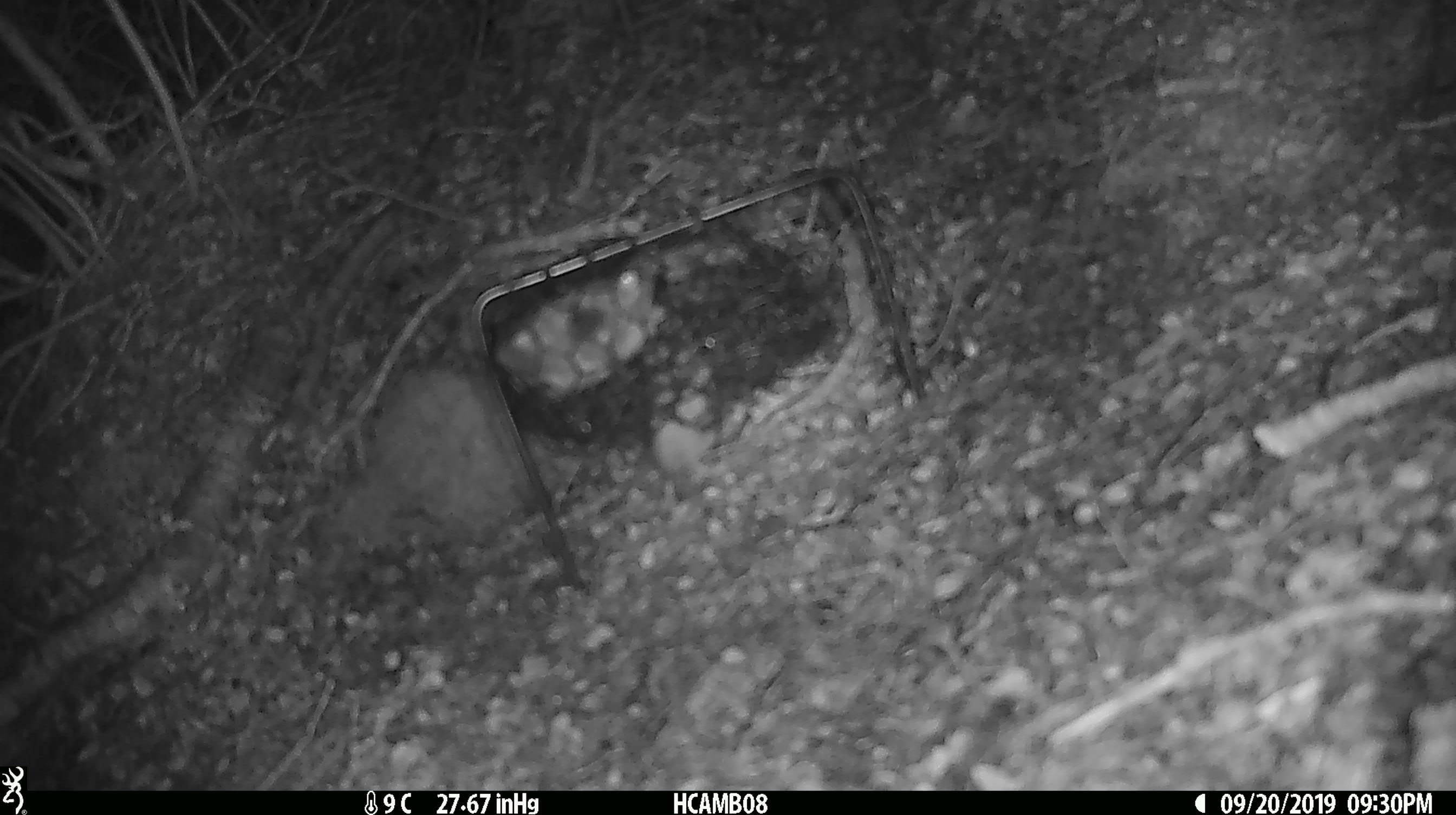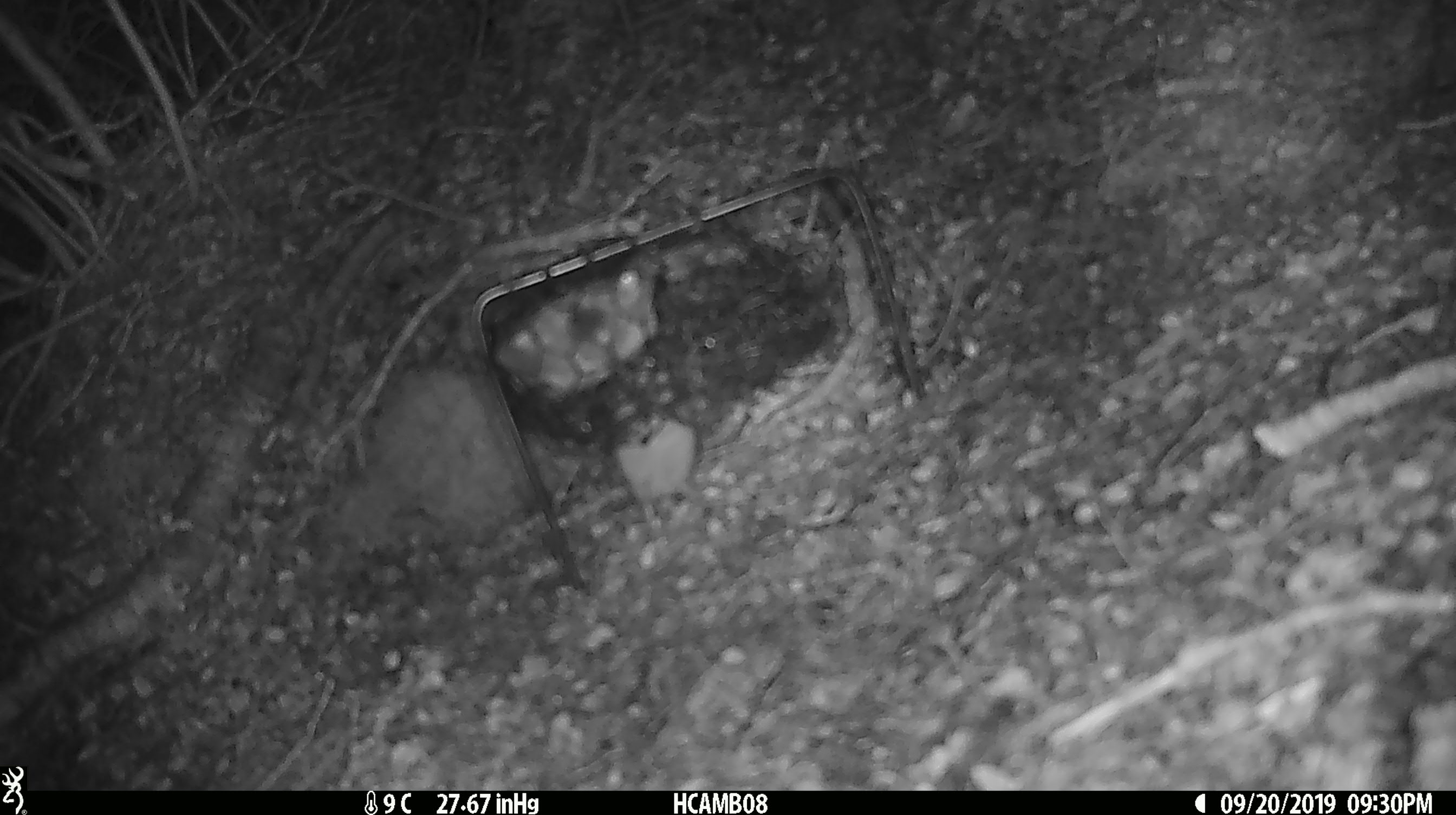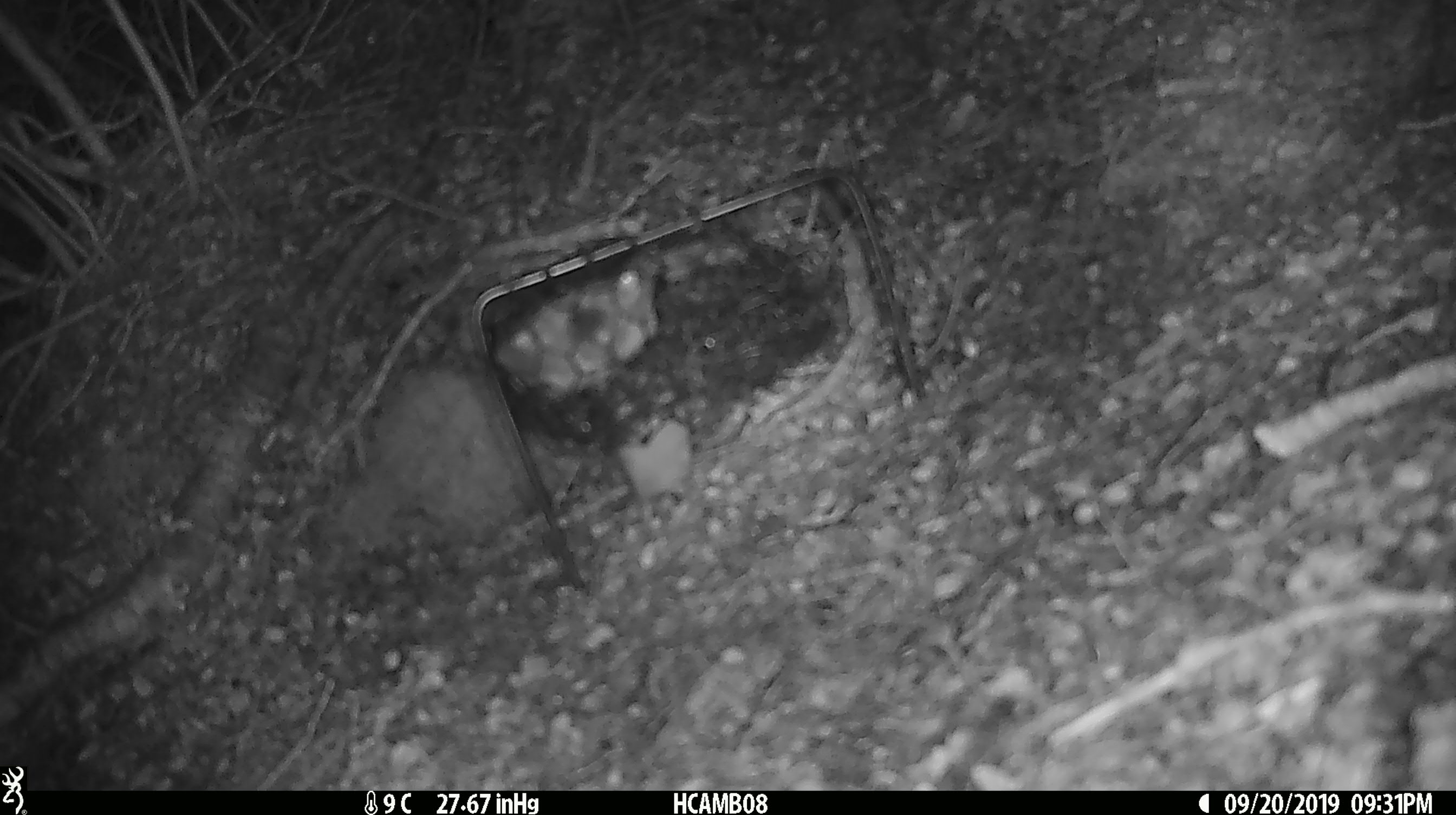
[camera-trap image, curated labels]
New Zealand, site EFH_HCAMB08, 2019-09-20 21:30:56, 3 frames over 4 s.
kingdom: Animalia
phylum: Chordata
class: Mammalia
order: Rodentia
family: Muridae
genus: Mus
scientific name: Mus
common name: mouse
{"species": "mouse (Mus)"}